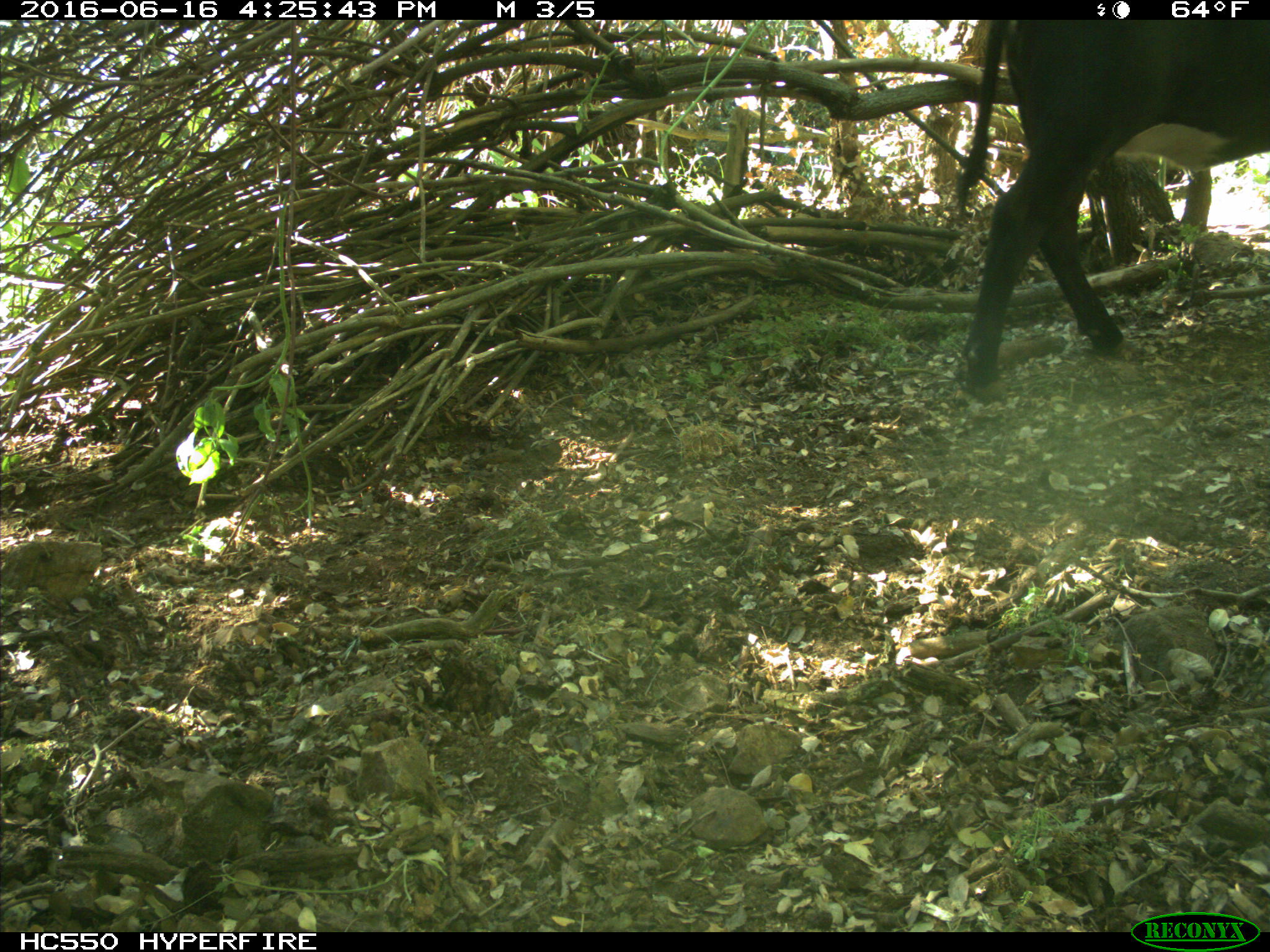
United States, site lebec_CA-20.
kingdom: Animalia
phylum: Chordata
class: Mammalia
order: Artiodactyla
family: Bovidae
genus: Bos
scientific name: Bos taurus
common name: domestic cow